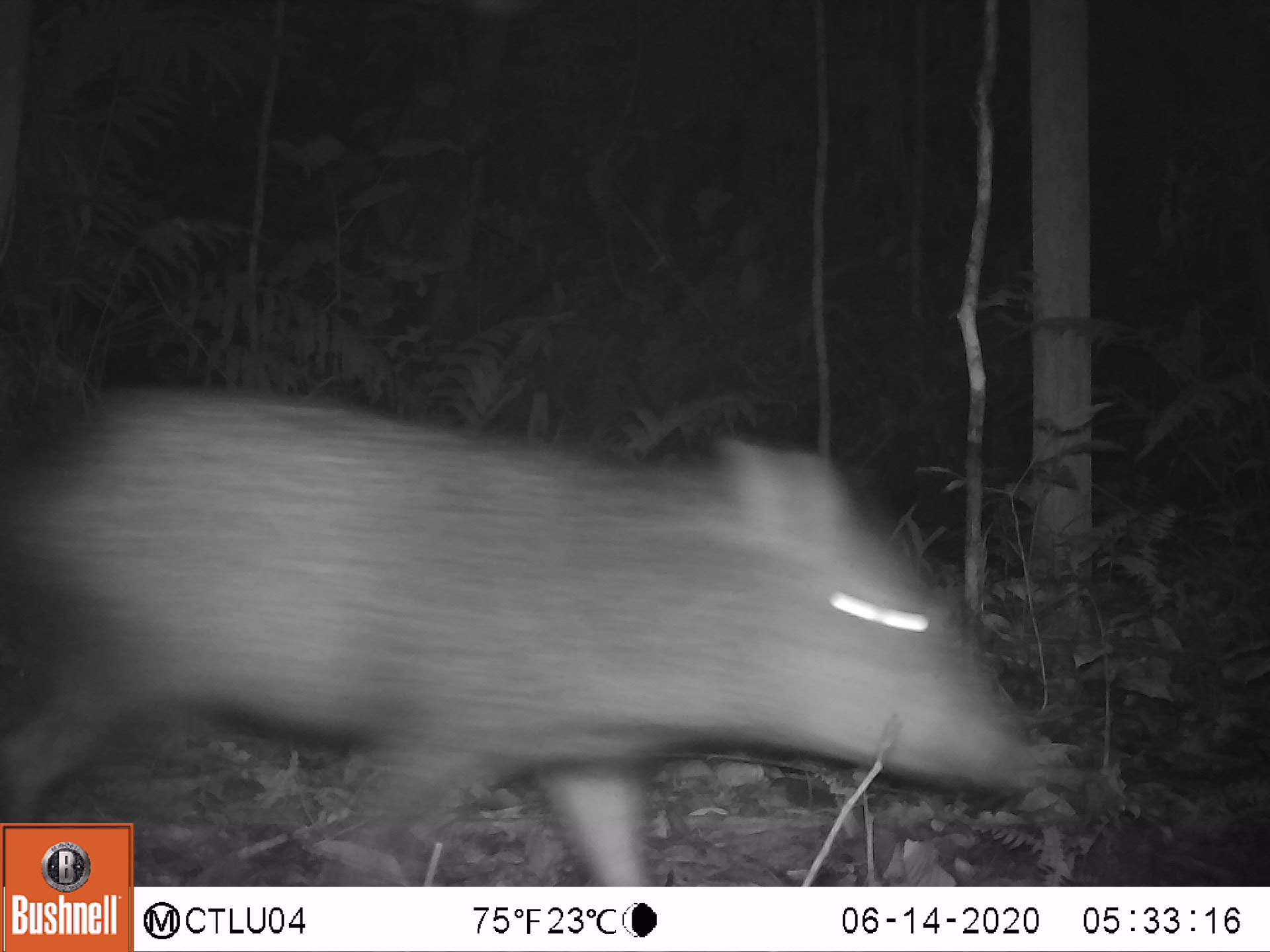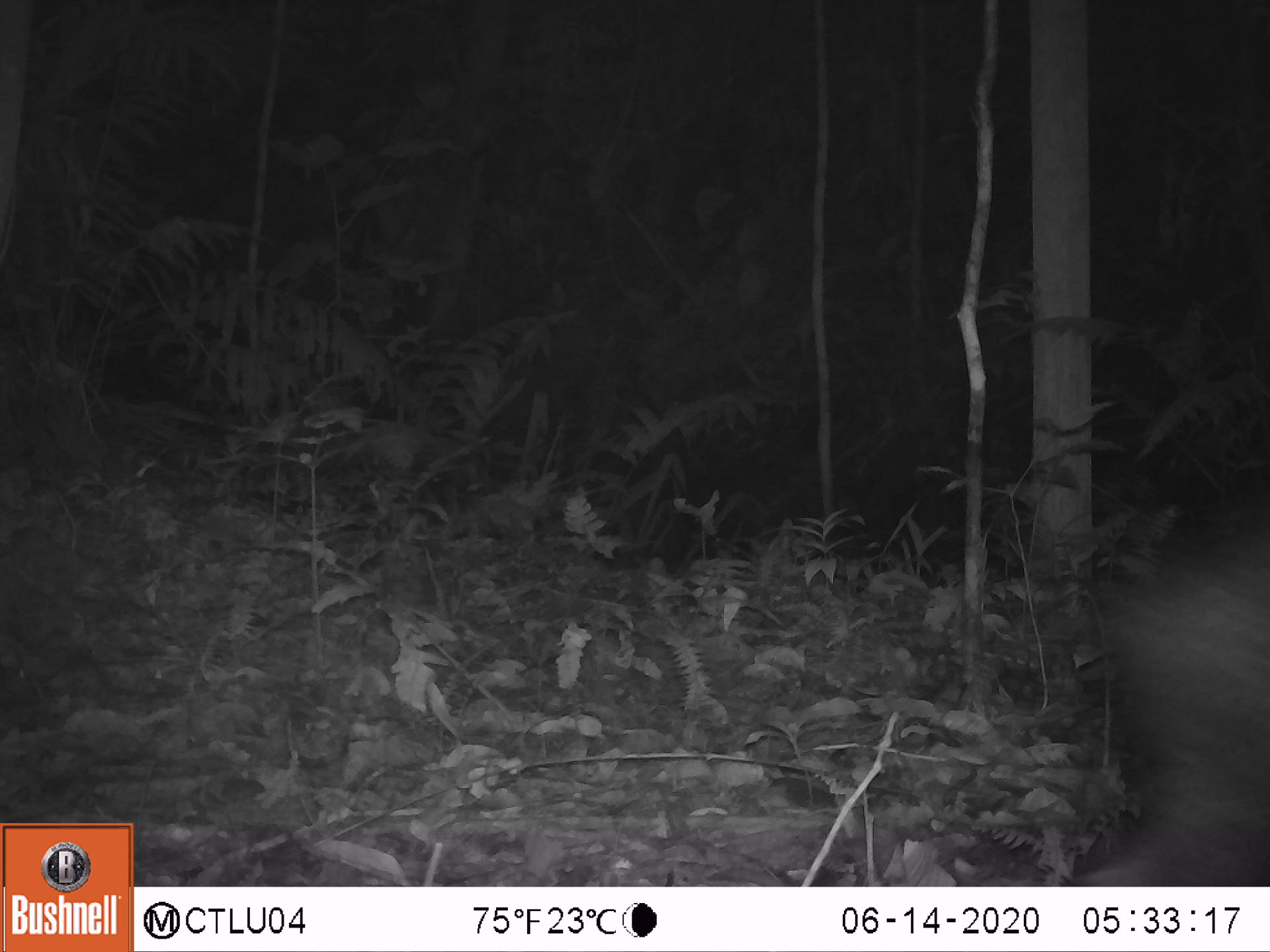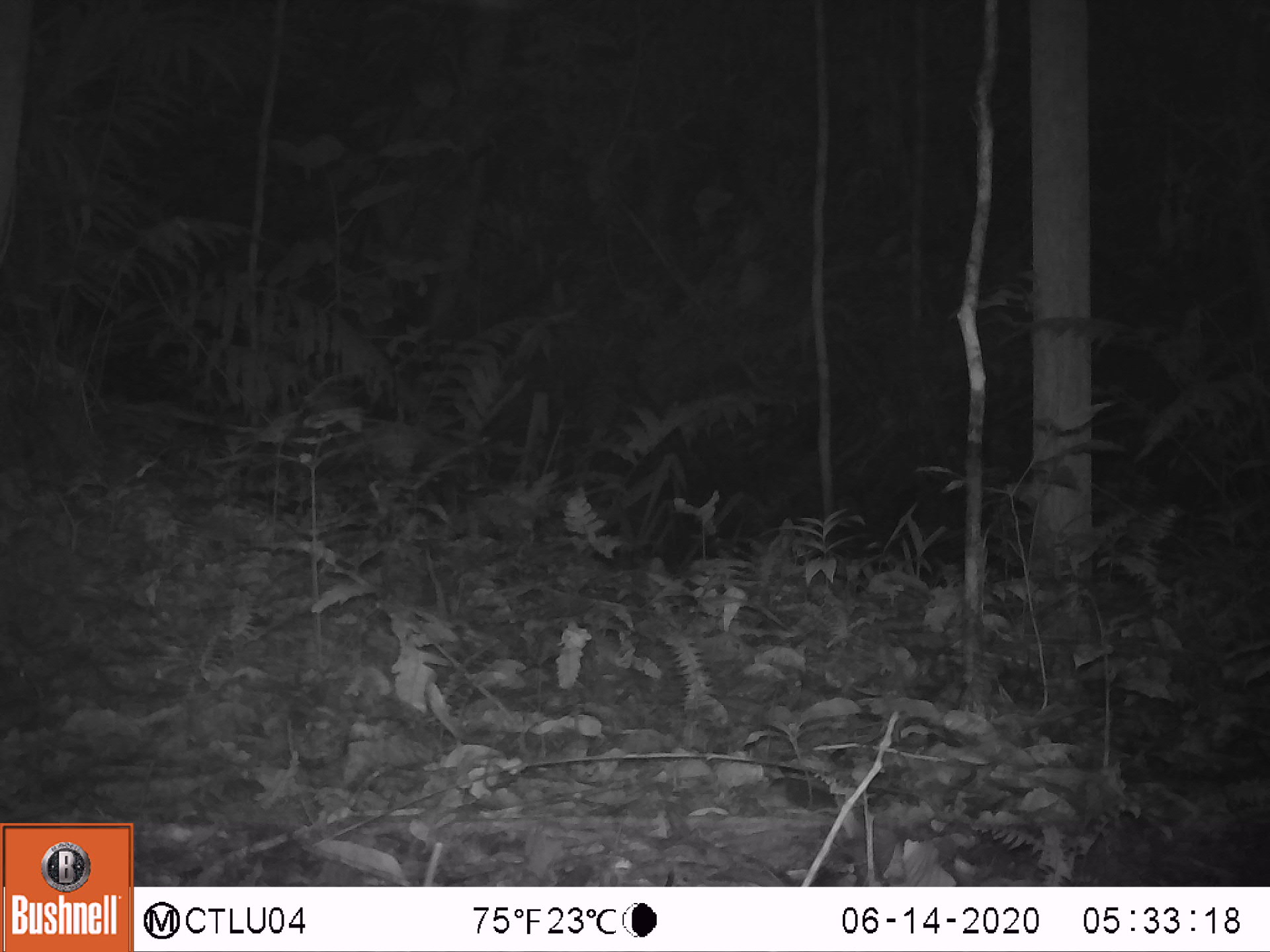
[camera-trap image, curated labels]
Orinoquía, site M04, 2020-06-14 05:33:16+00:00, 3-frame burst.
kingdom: Animalia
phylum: Chordata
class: Mammalia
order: Artiodactyla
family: Tayassuidae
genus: Pecari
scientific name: Pecari tajacu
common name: collared peccary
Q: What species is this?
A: Collared peccary (Pecari tajacu).